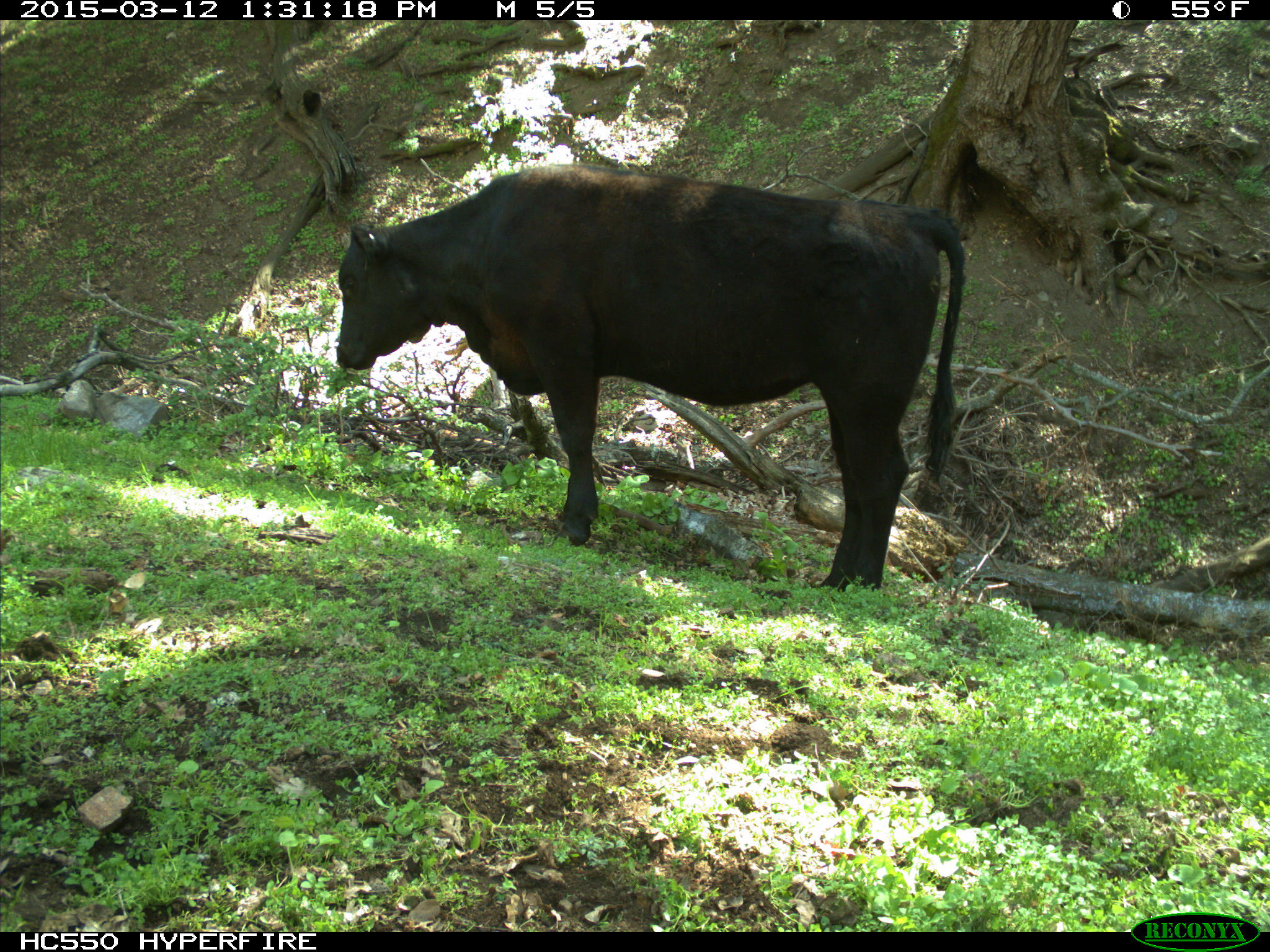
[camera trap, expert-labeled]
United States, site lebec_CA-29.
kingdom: Animalia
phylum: Chordata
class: Mammalia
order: Artiodactyla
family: Bovidae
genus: Bos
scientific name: Bos taurus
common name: domestic cow